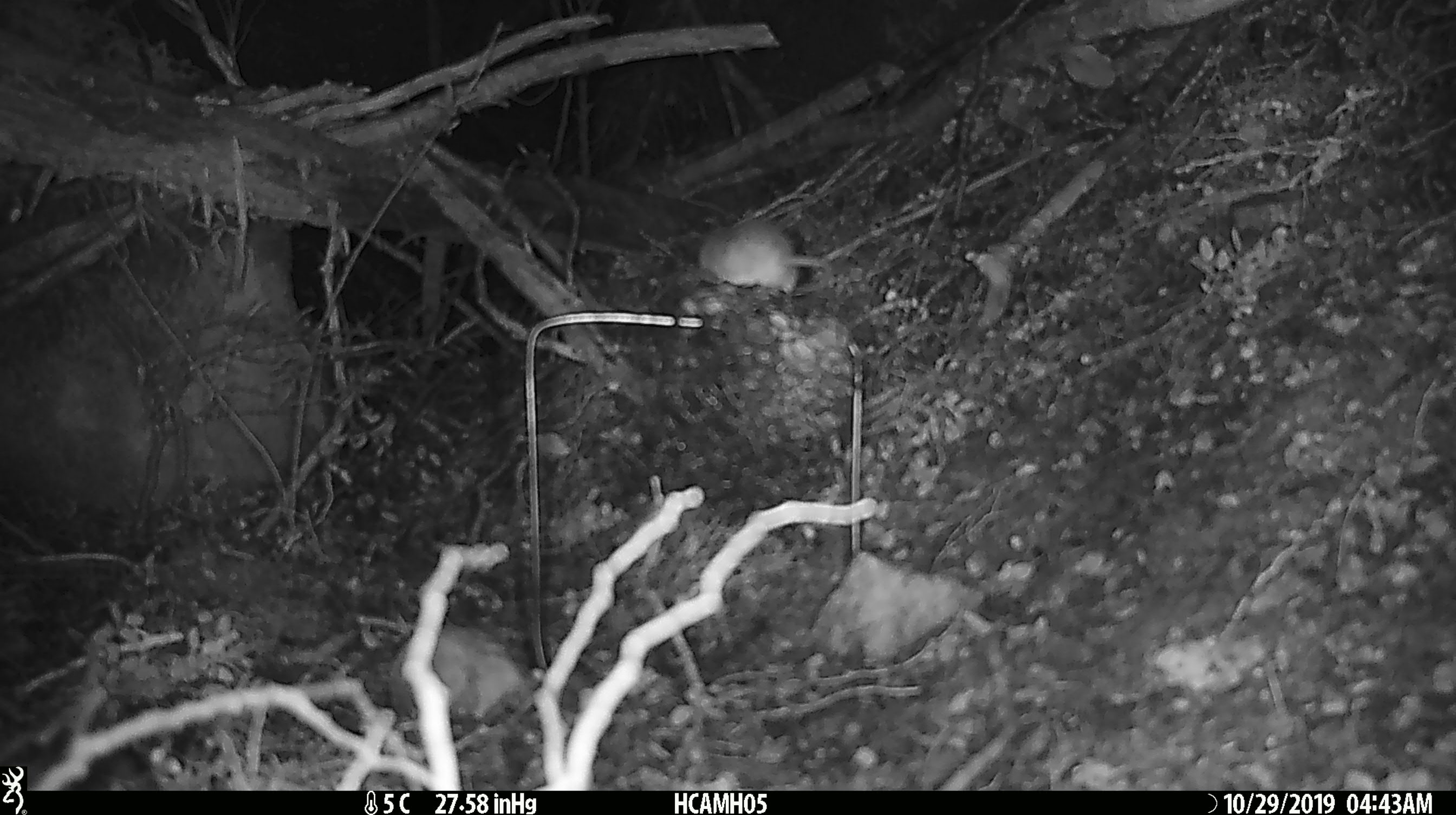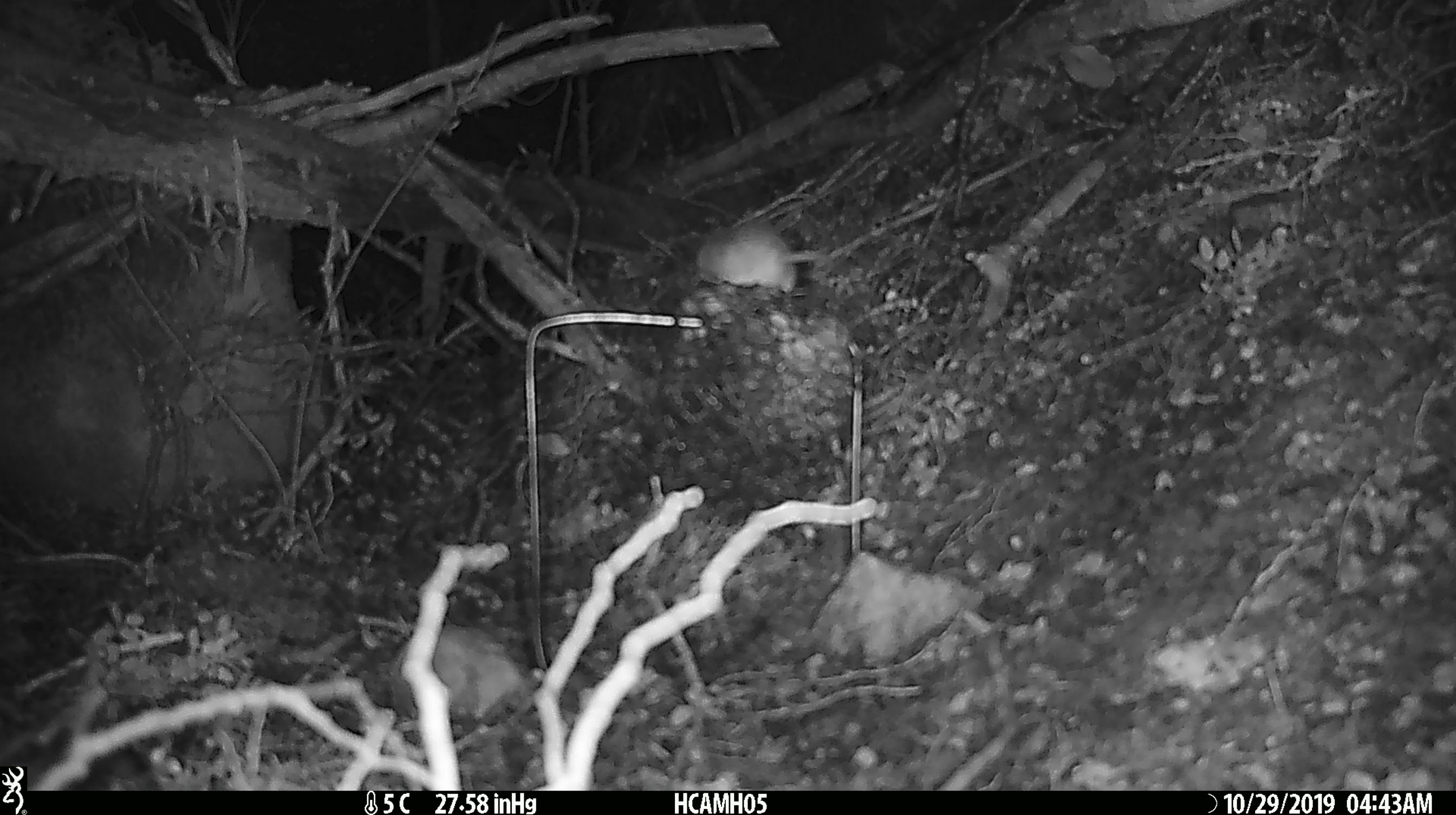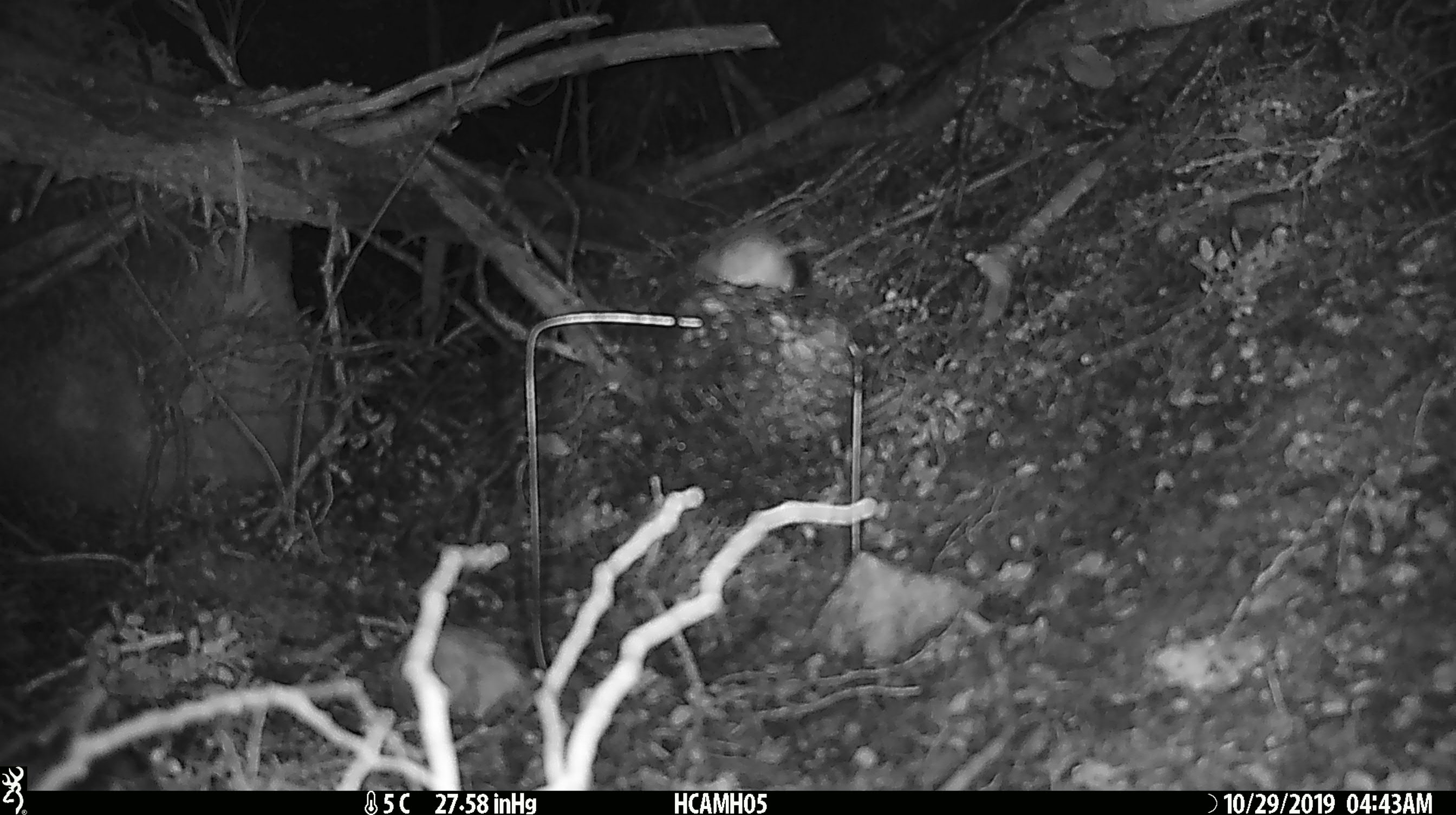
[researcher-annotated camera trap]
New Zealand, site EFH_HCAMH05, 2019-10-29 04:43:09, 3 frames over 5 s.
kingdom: Animalia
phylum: Chordata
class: Mammalia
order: Rodentia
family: Muridae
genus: Mus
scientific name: Mus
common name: mouse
Mouse (Mus).